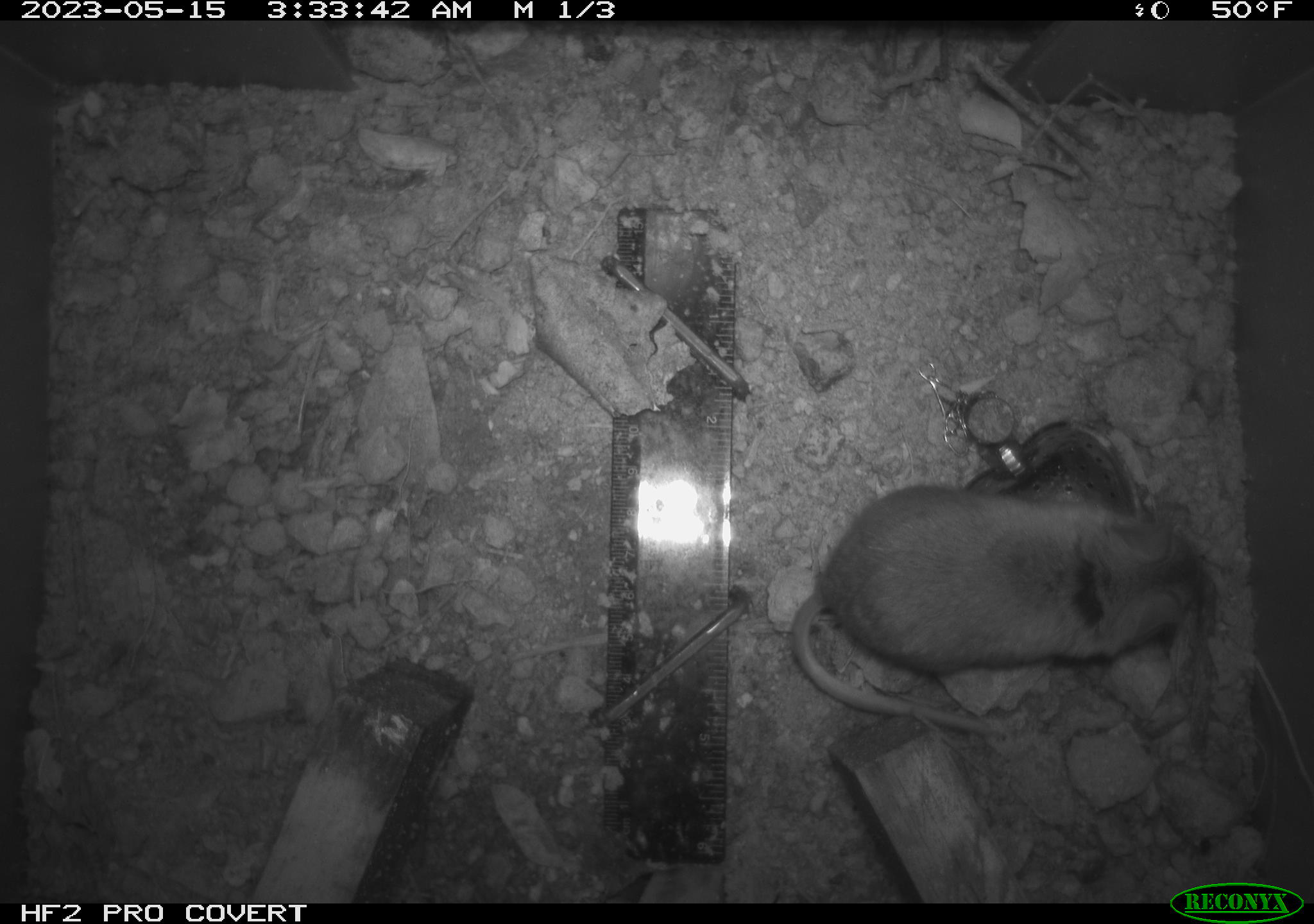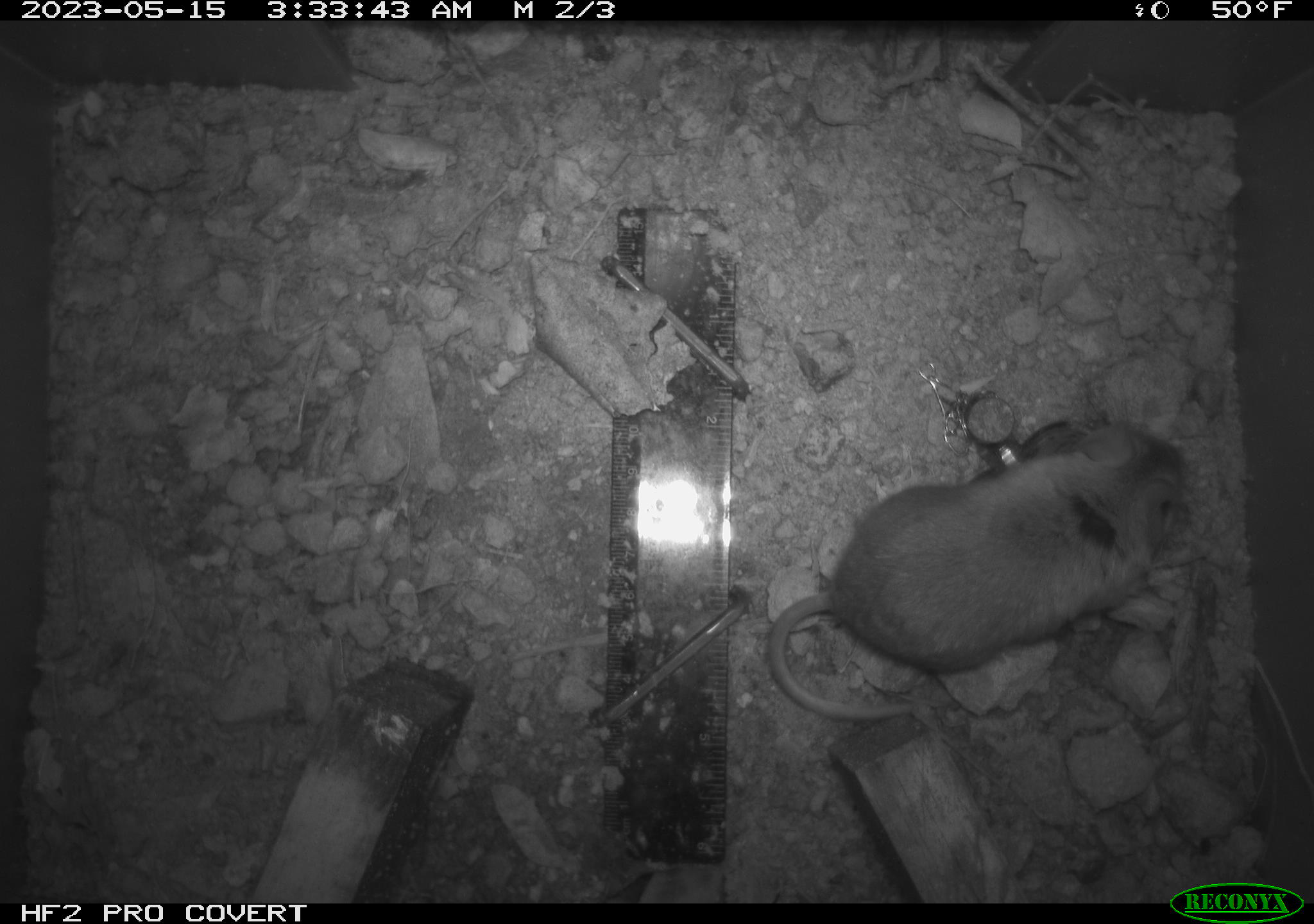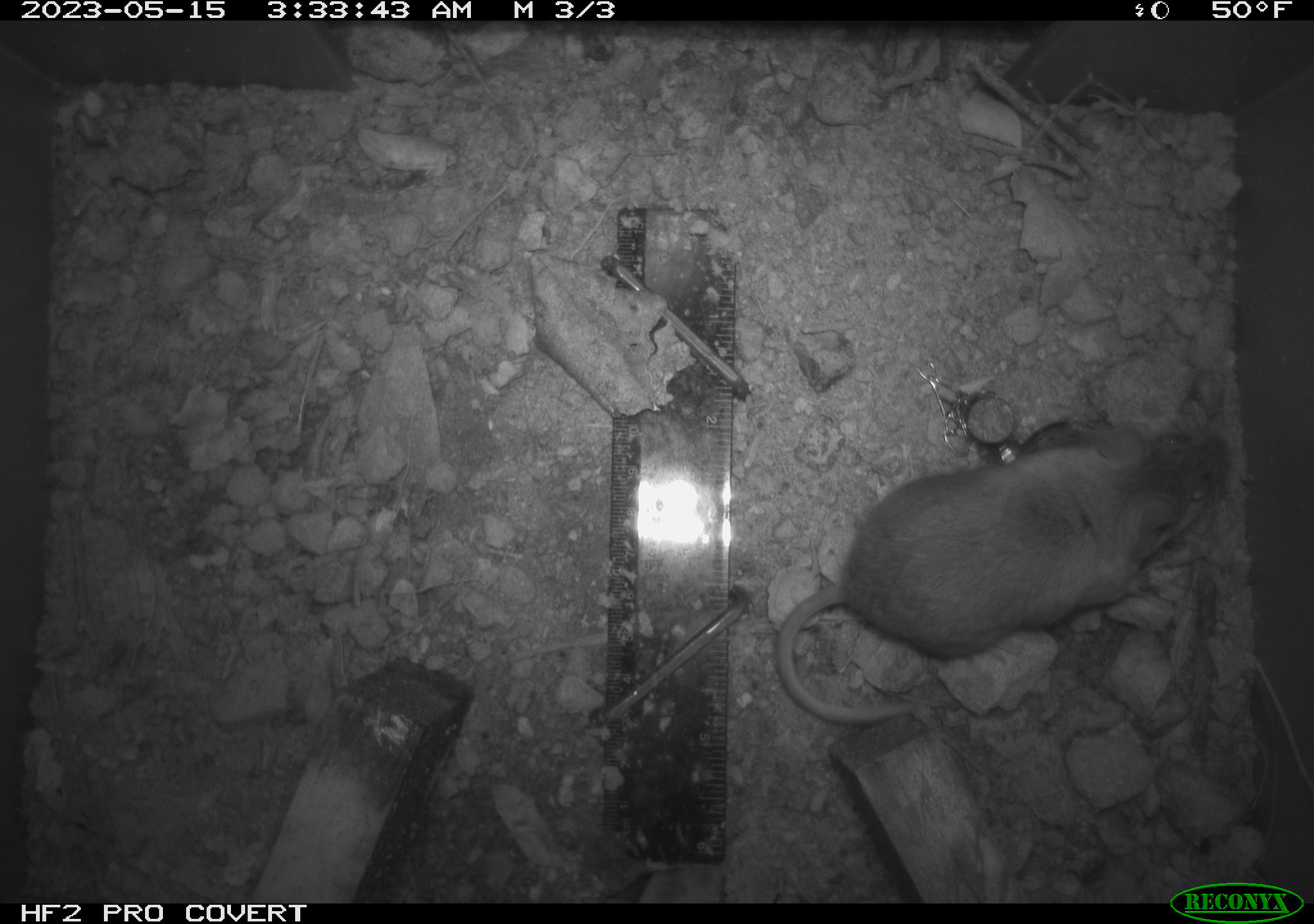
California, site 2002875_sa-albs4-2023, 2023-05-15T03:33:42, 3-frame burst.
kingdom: Animalia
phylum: Chordata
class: Mammalia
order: Rodentia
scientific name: Rodentia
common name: mouse species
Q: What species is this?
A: Mouse species (Rodentia).